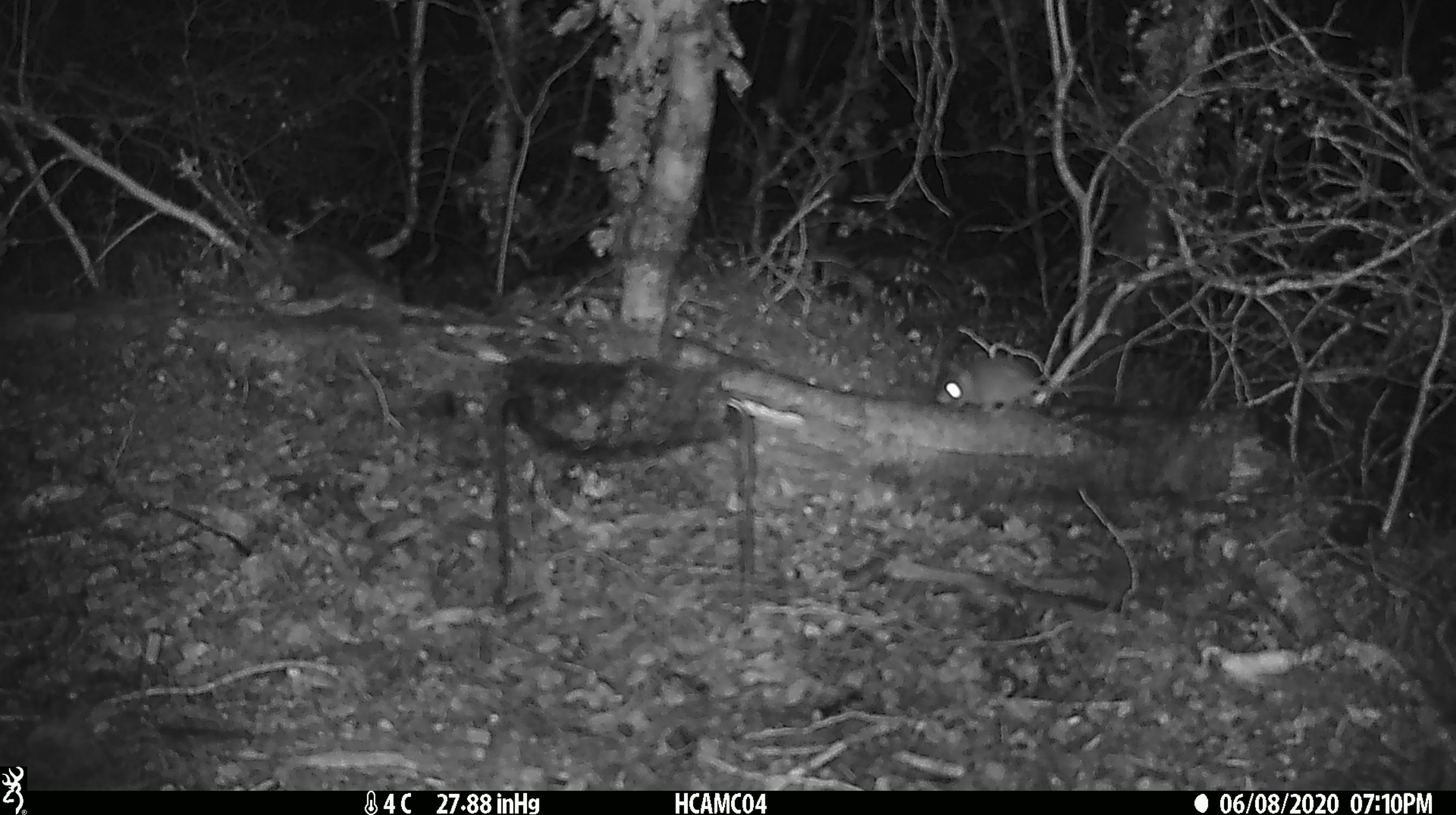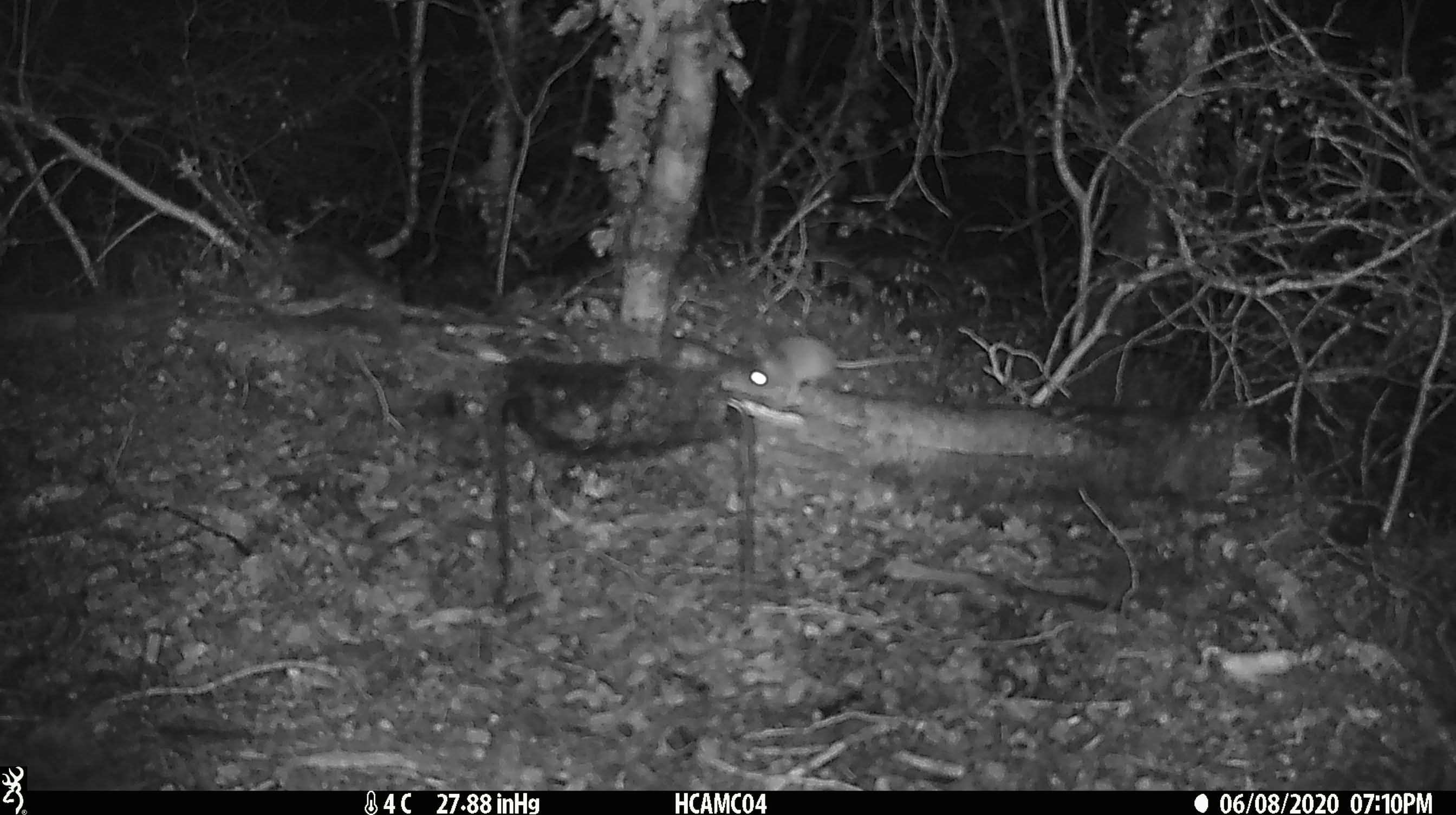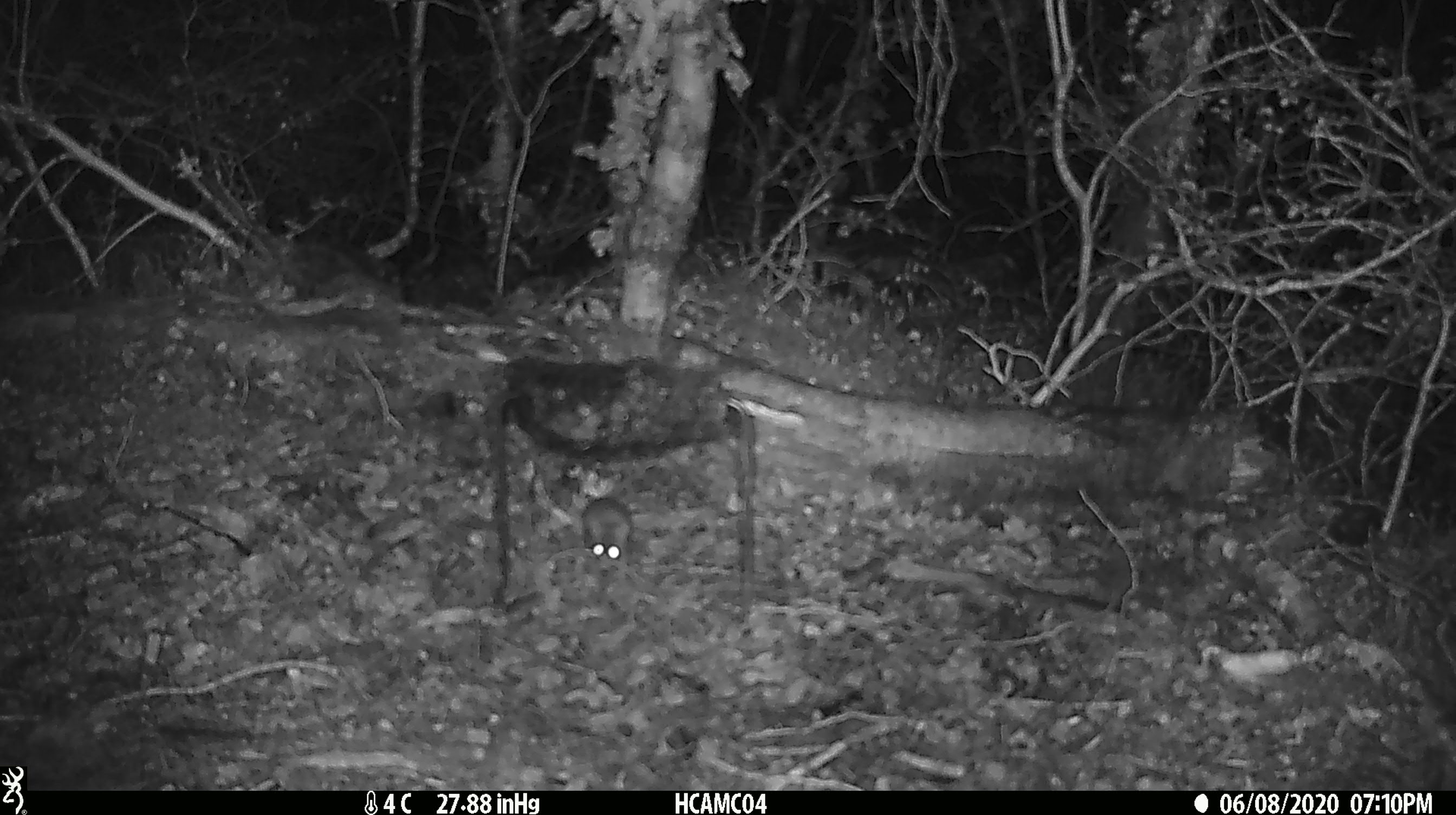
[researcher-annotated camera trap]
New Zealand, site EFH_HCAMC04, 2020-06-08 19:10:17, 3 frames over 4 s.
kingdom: Animalia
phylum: Chordata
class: Mammalia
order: Rodentia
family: Muridae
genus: Mus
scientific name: Mus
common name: mouse